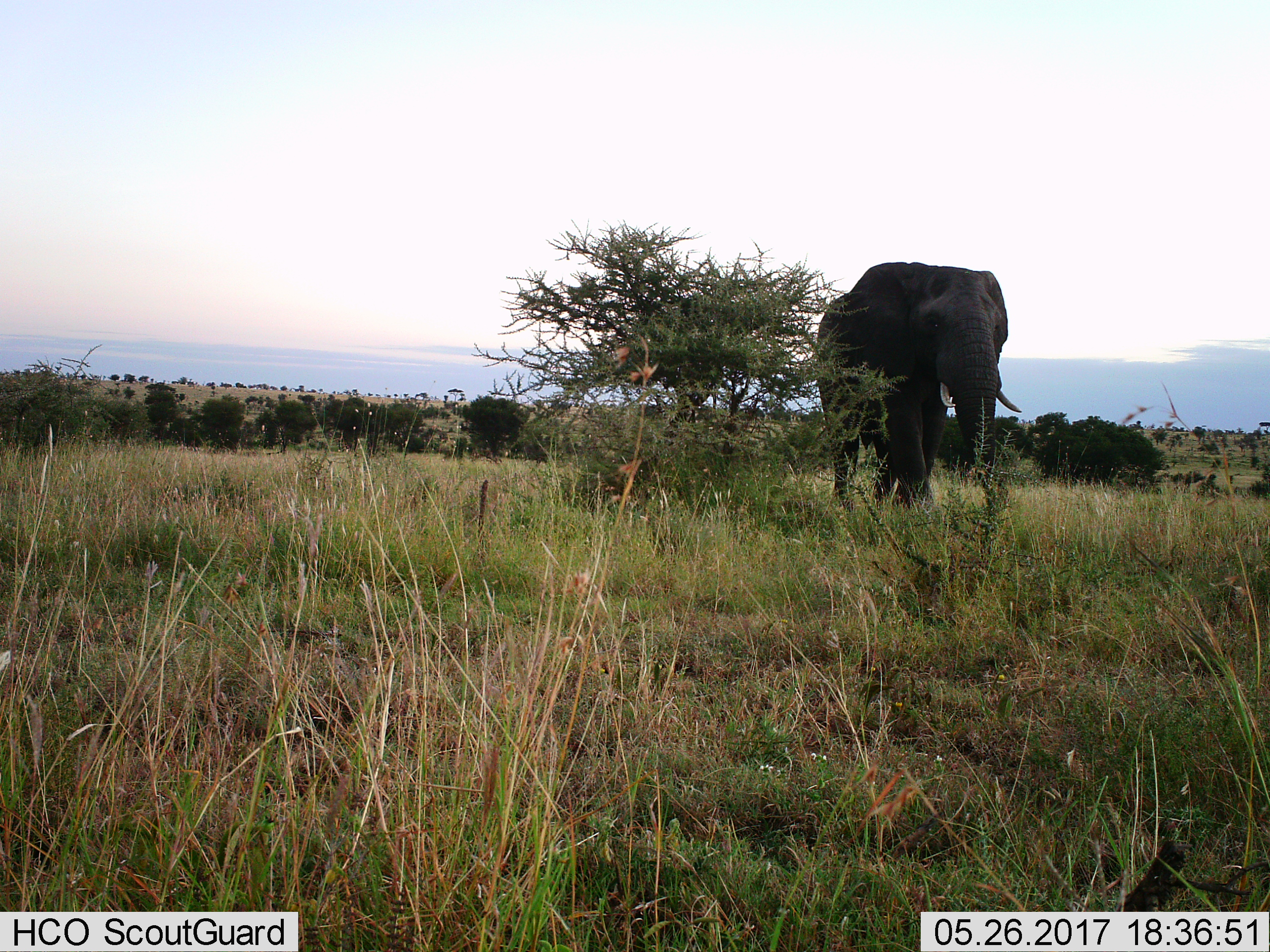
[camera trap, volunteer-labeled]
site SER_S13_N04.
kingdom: Animalia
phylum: Chordata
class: Mammalia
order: Proboscidea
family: Elephantidae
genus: Loxodonta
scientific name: Loxodonta africana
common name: african bush elephant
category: elephant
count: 1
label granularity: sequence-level